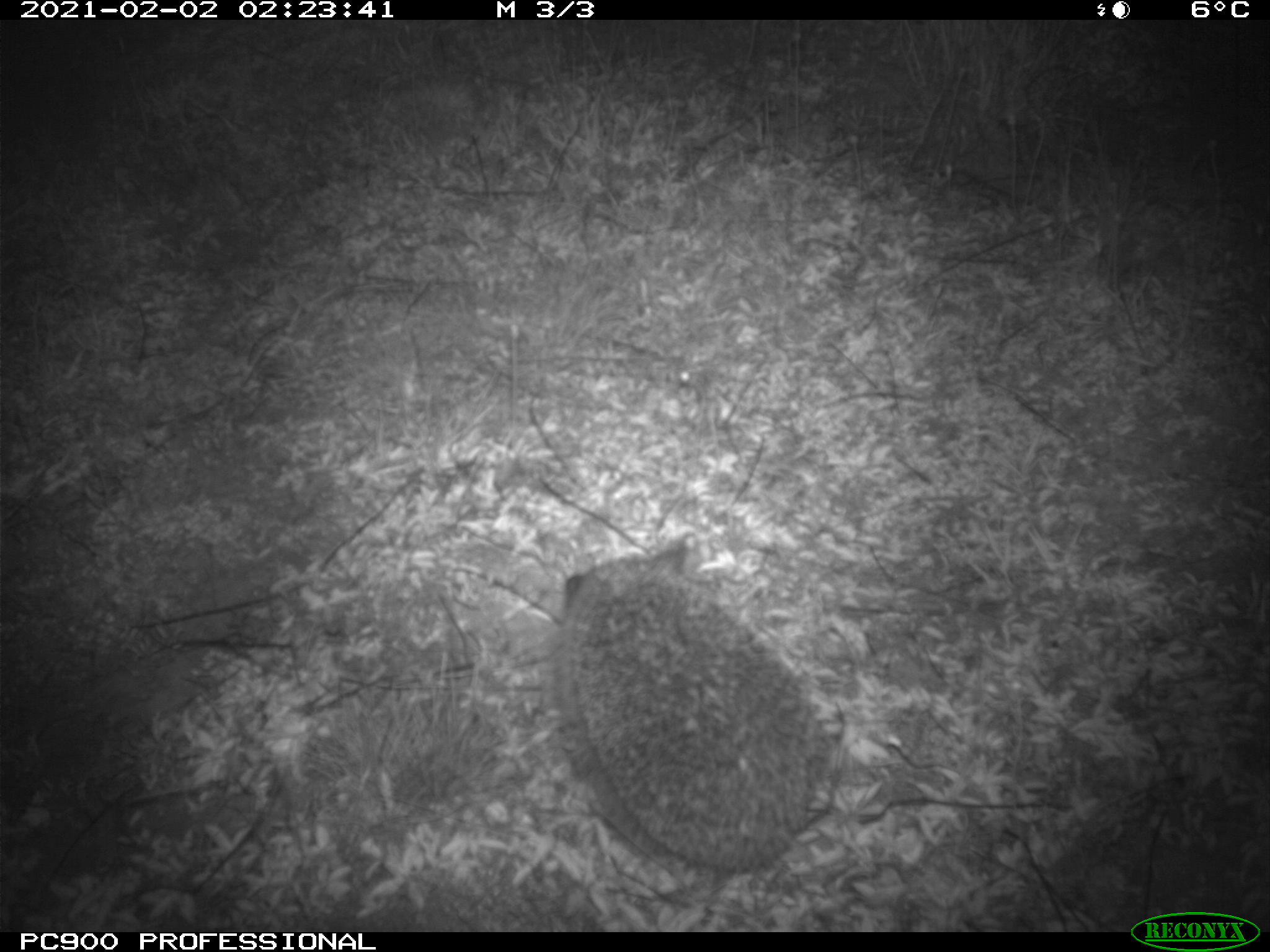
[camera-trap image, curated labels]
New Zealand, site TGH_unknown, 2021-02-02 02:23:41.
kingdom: Animalia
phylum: Chordata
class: Mammalia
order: Eulipotyphla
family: Erinaceidae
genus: Erinaceus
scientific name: Erinaceus europaeus europaeus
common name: european hedgehog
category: hedgehog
Hedgehog (european hedgehog) (Erinaceus europaeus europaeus).